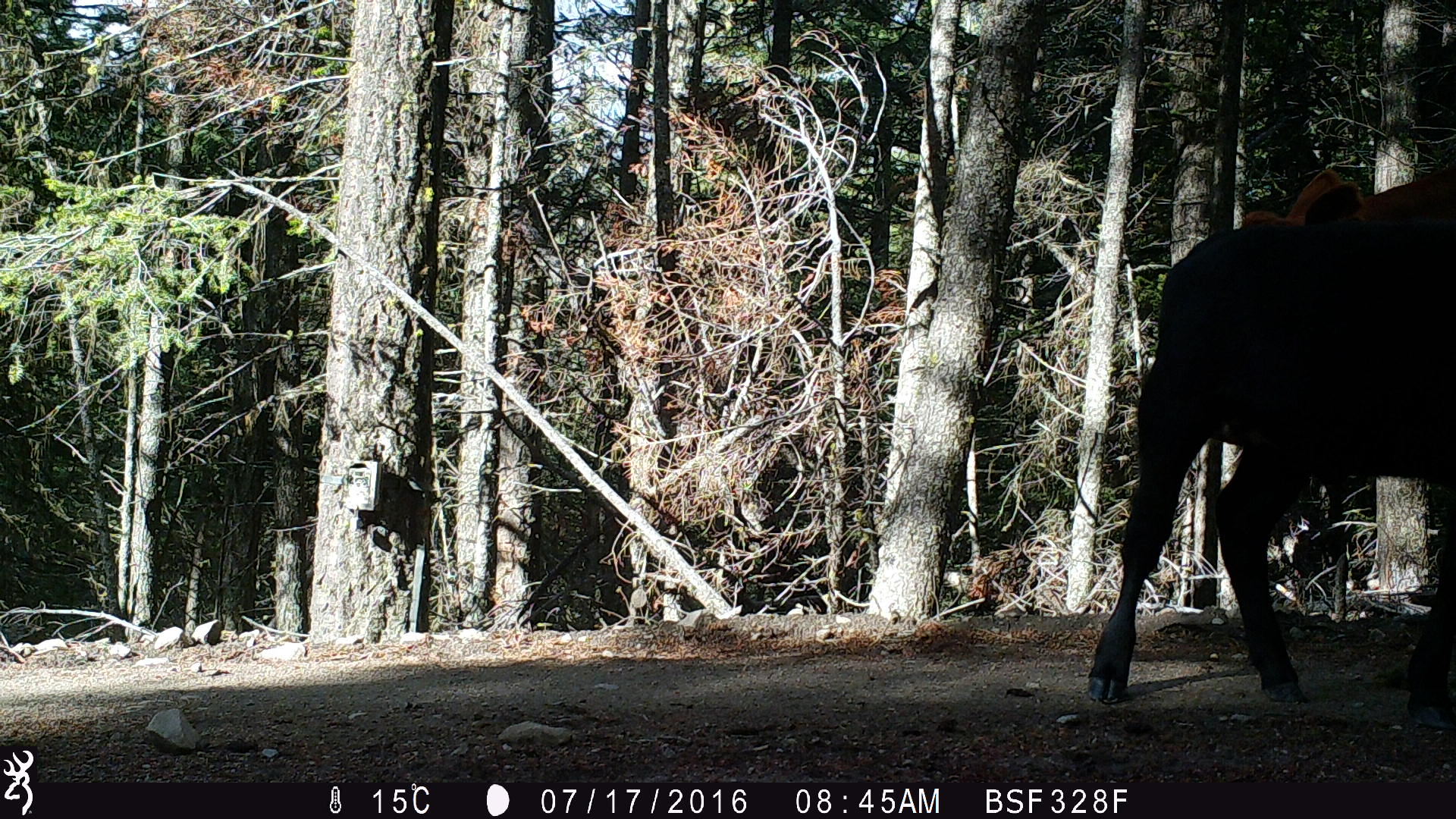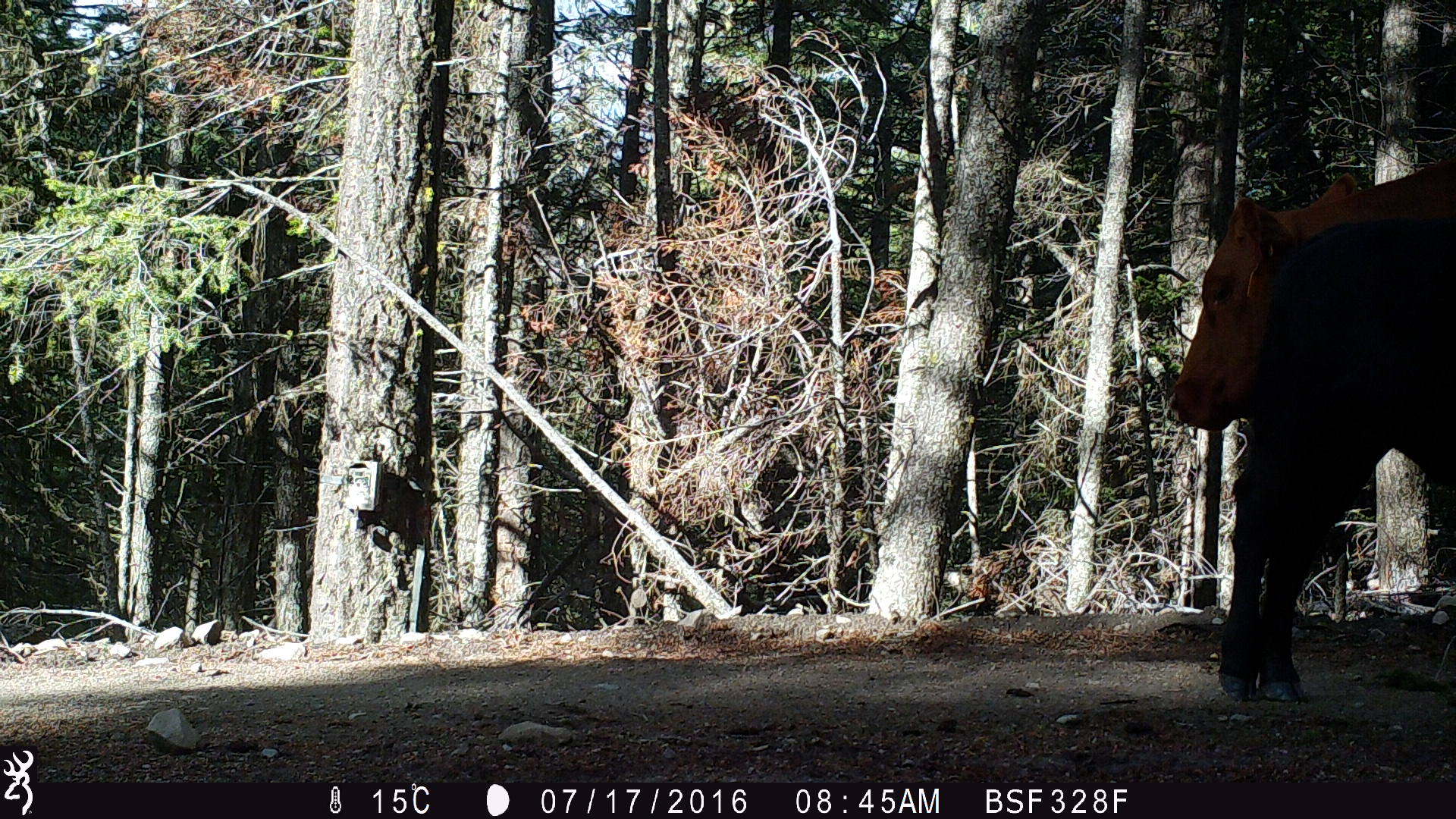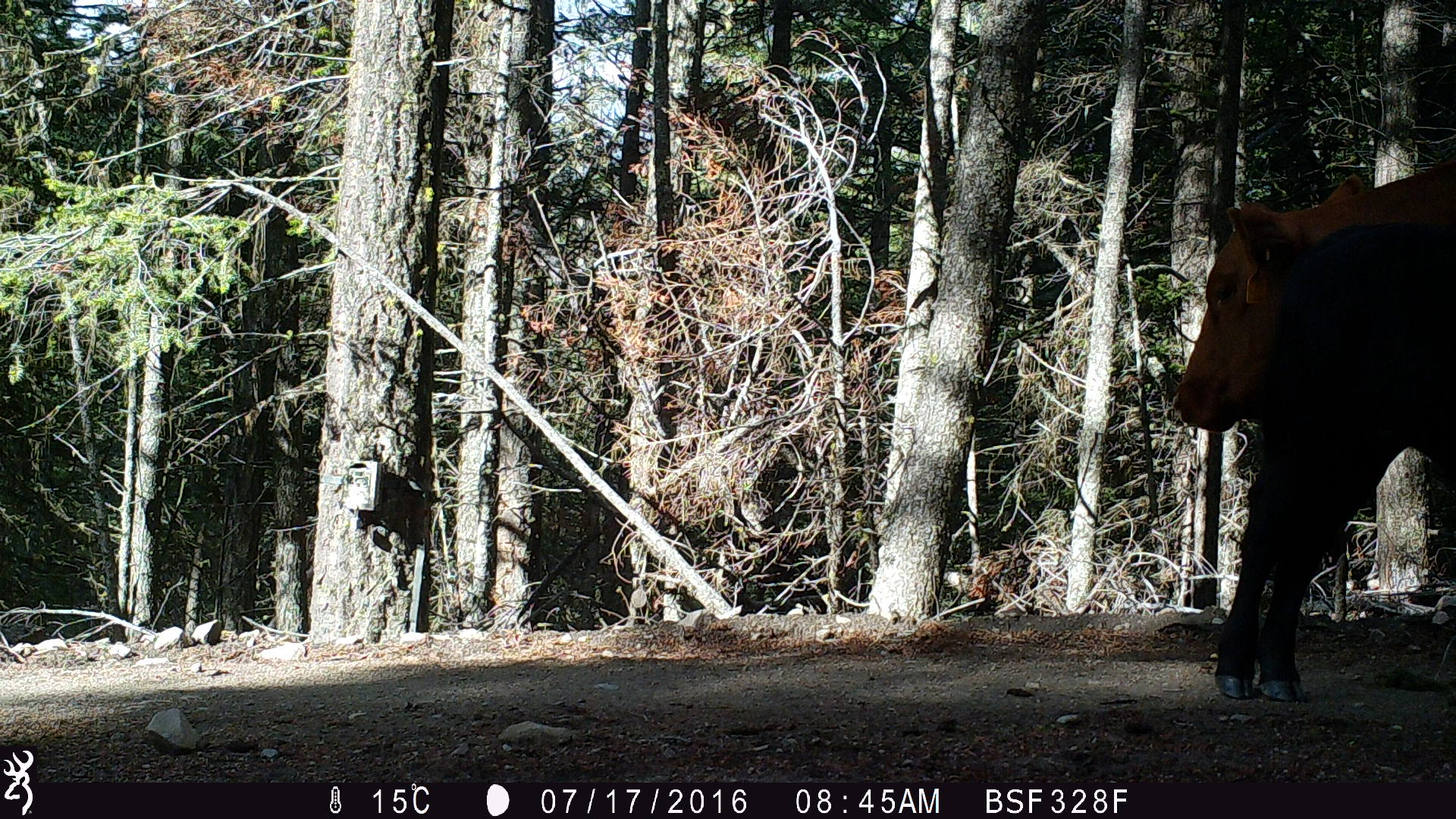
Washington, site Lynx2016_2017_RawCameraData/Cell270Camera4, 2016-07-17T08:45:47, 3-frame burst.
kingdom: Animalia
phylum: Chordata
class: Mammalia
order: Artiodactyla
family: Bovidae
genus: Bos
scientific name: Bos taurus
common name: domestic cattle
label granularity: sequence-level